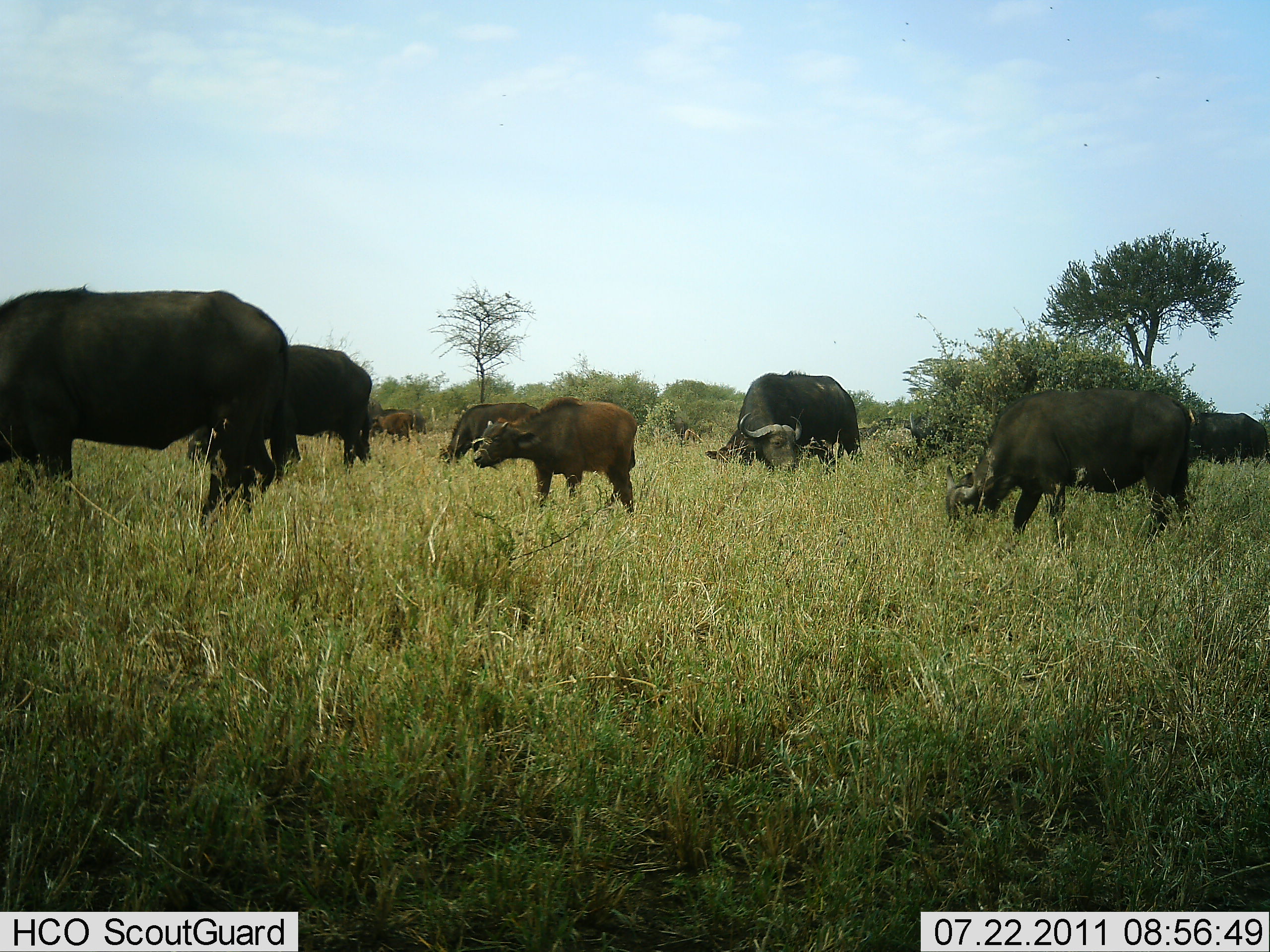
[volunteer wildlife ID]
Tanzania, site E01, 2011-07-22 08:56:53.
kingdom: Animalia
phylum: Chordata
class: Mammalia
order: Artiodactyla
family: Bovidae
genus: Syncerus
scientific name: Syncerus caffer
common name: cape buffalo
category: buffalo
Buffalo (cape buffalo) (Syncerus caffer), count 9. Behavior (volunteer vote fractions): standing 33%, resting 0%, moving 42%, interacting 0%. Young present (vote fraction): 75%. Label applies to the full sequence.